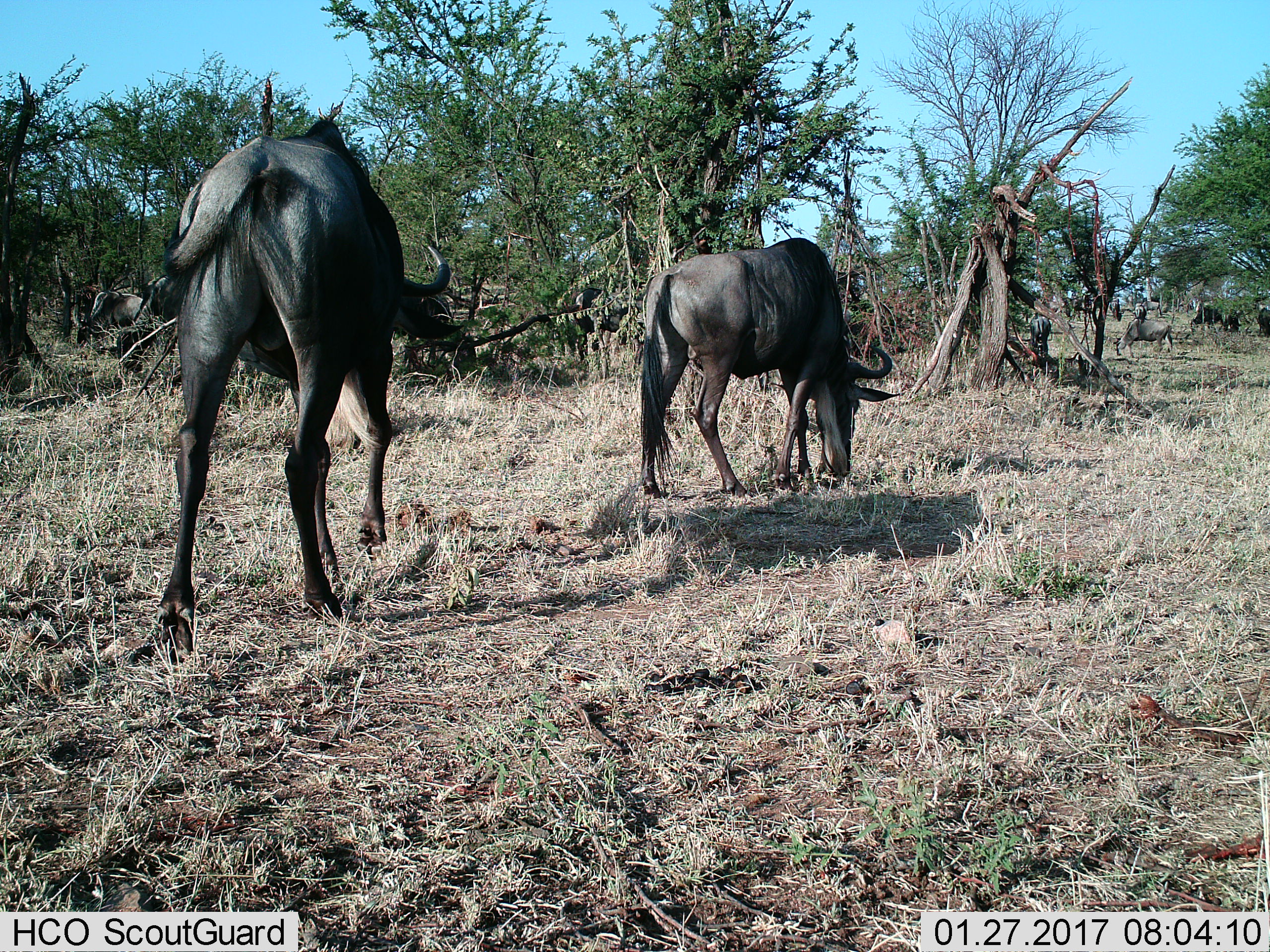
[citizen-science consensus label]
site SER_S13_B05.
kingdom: Animalia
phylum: Chordata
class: Mammalia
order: Artiodactyla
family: Bovidae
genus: Connochaetes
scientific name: Connochaetes taurinus taurinus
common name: blue wildebeest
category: wildebeestblue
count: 6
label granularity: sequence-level